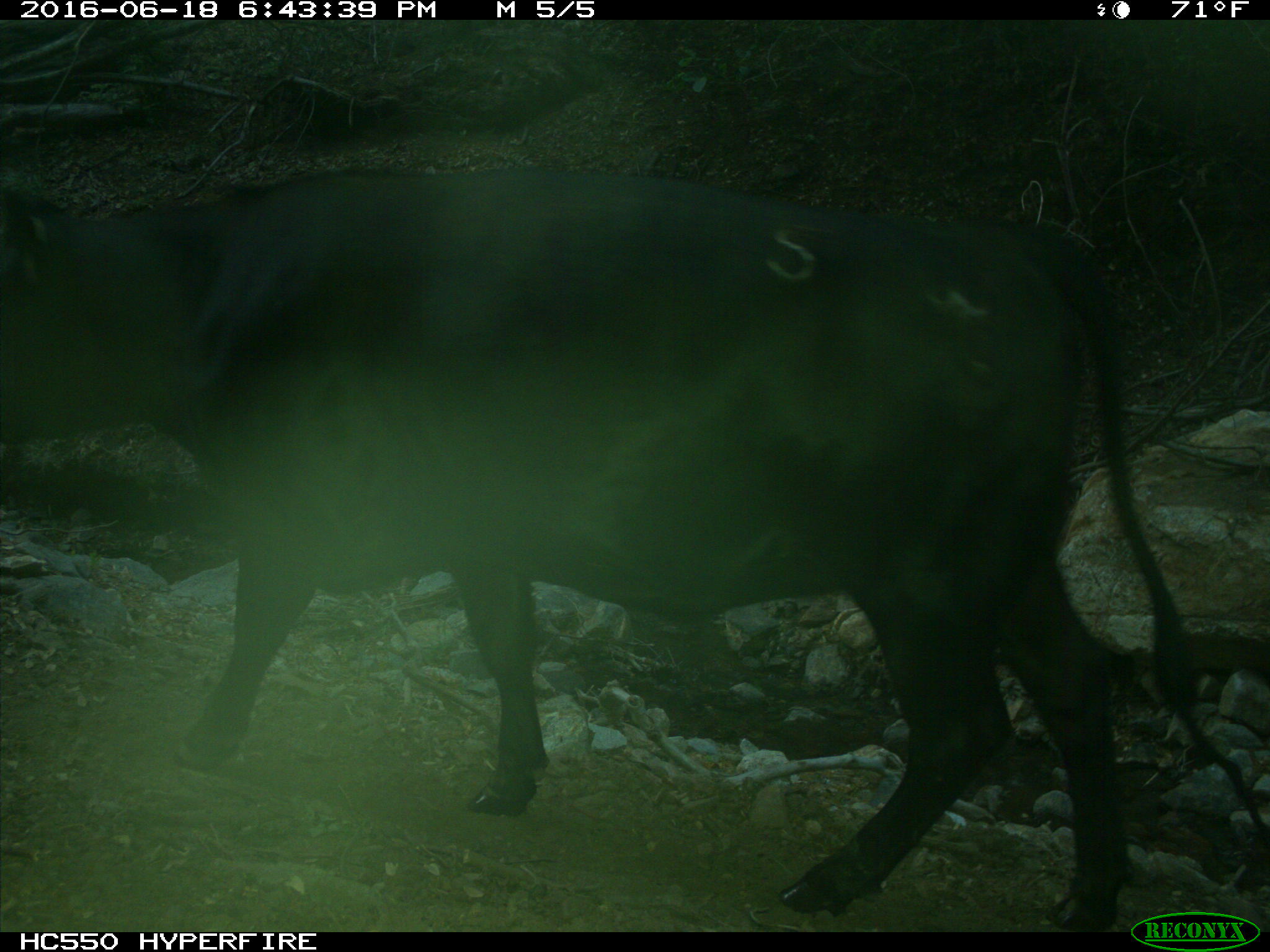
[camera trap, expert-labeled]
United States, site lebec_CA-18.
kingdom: Animalia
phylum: Chordata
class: Mammalia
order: Artiodactyla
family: Bovidae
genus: Bos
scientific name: Bos taurus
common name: domestic cow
Bos taurus (domestic cow).